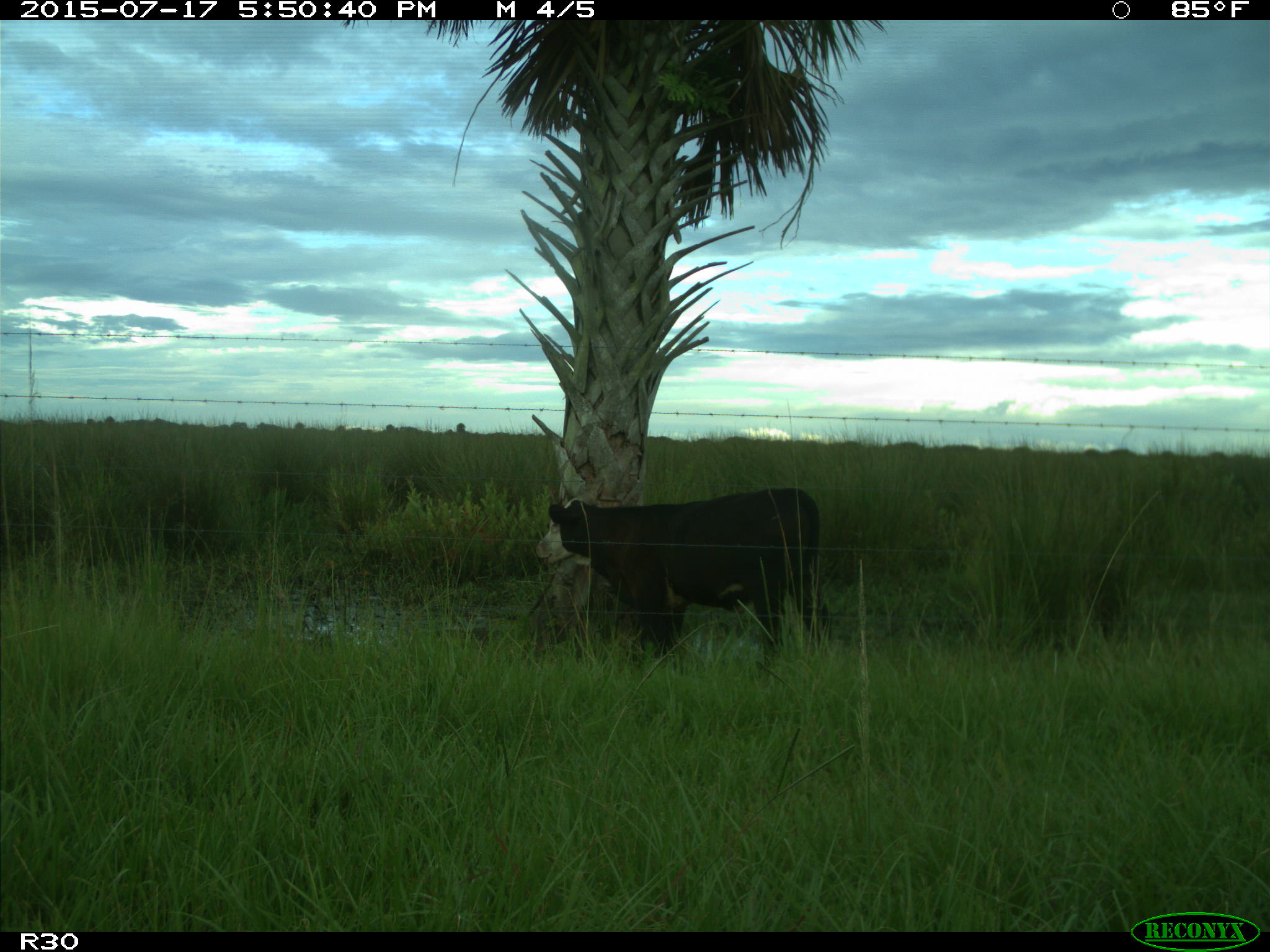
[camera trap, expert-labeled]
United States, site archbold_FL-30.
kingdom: Animalia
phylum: Chordata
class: Mammalia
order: Artiodactyla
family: Bovidae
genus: Bos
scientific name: Bos taurus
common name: domestic cow